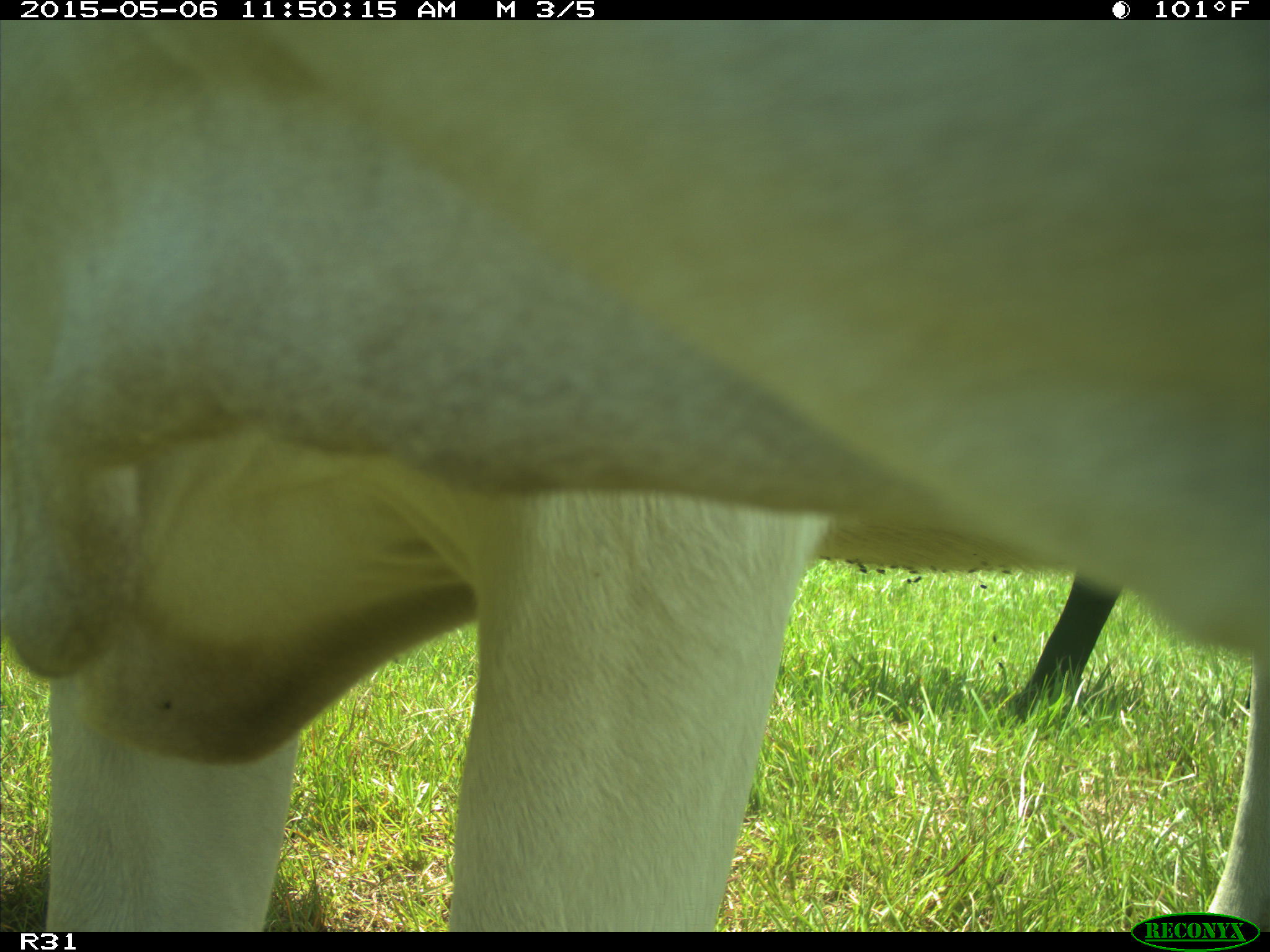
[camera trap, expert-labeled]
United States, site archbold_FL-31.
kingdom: Animalia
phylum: Chordata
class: Mammalia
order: Artiodactyla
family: Bovidae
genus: Bos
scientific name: Bos taurus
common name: domestic cow